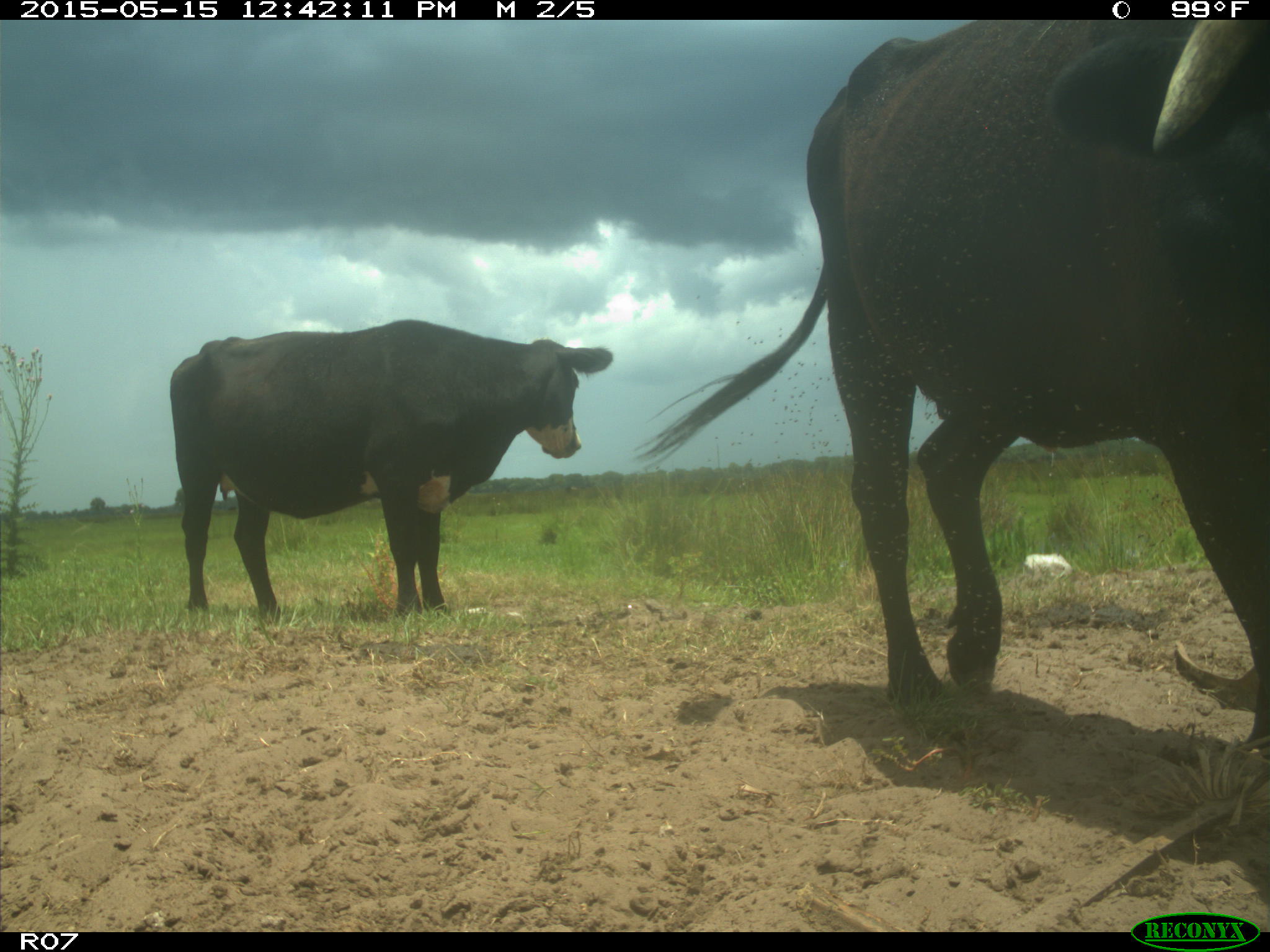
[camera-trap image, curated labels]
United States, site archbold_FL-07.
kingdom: Animalia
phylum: Chordata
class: Mammalia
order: Artiodactyla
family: Bovidae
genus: Bos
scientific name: Bos taurus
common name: domestic cow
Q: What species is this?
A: Bos taurus (domestic cow).